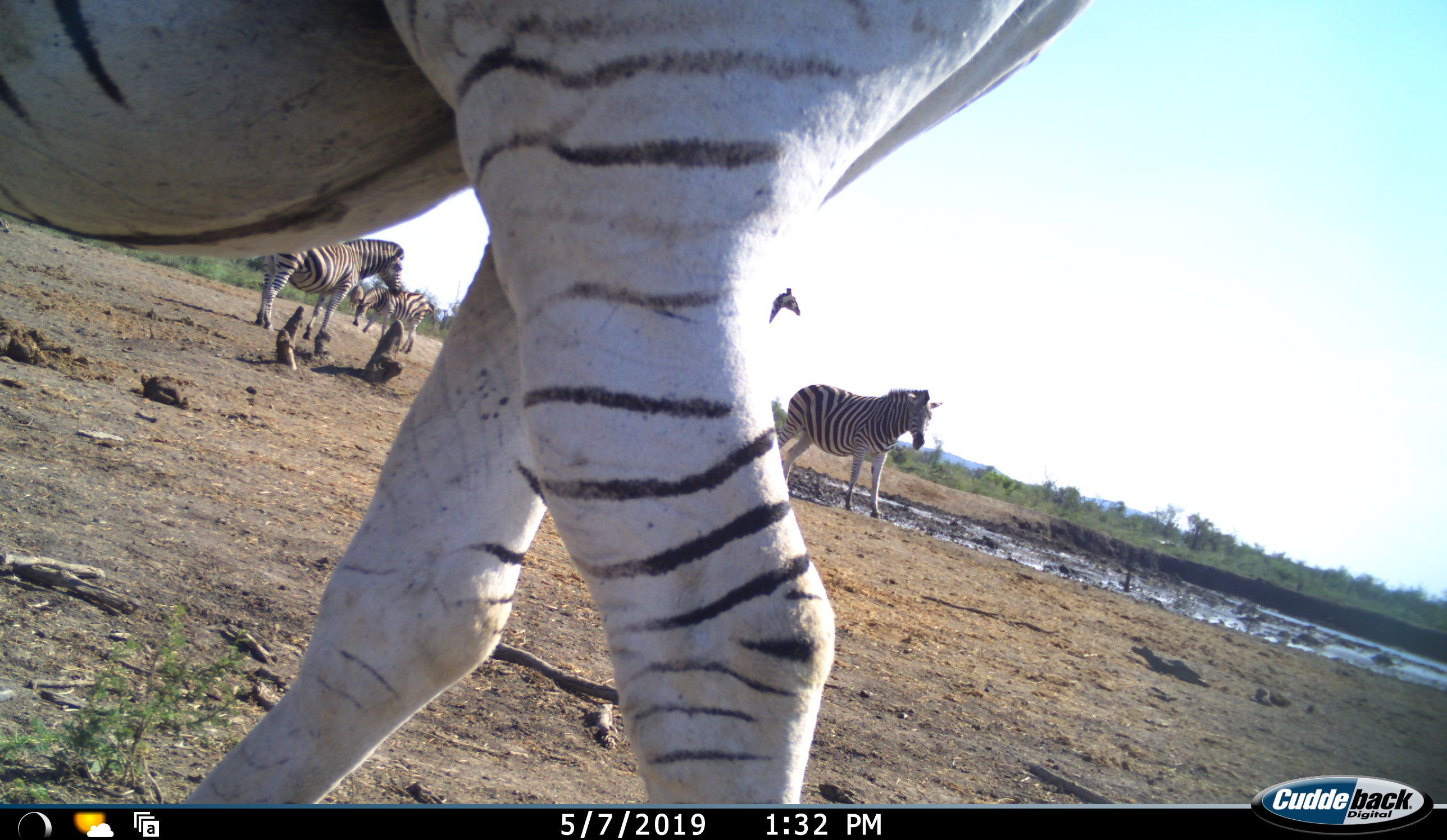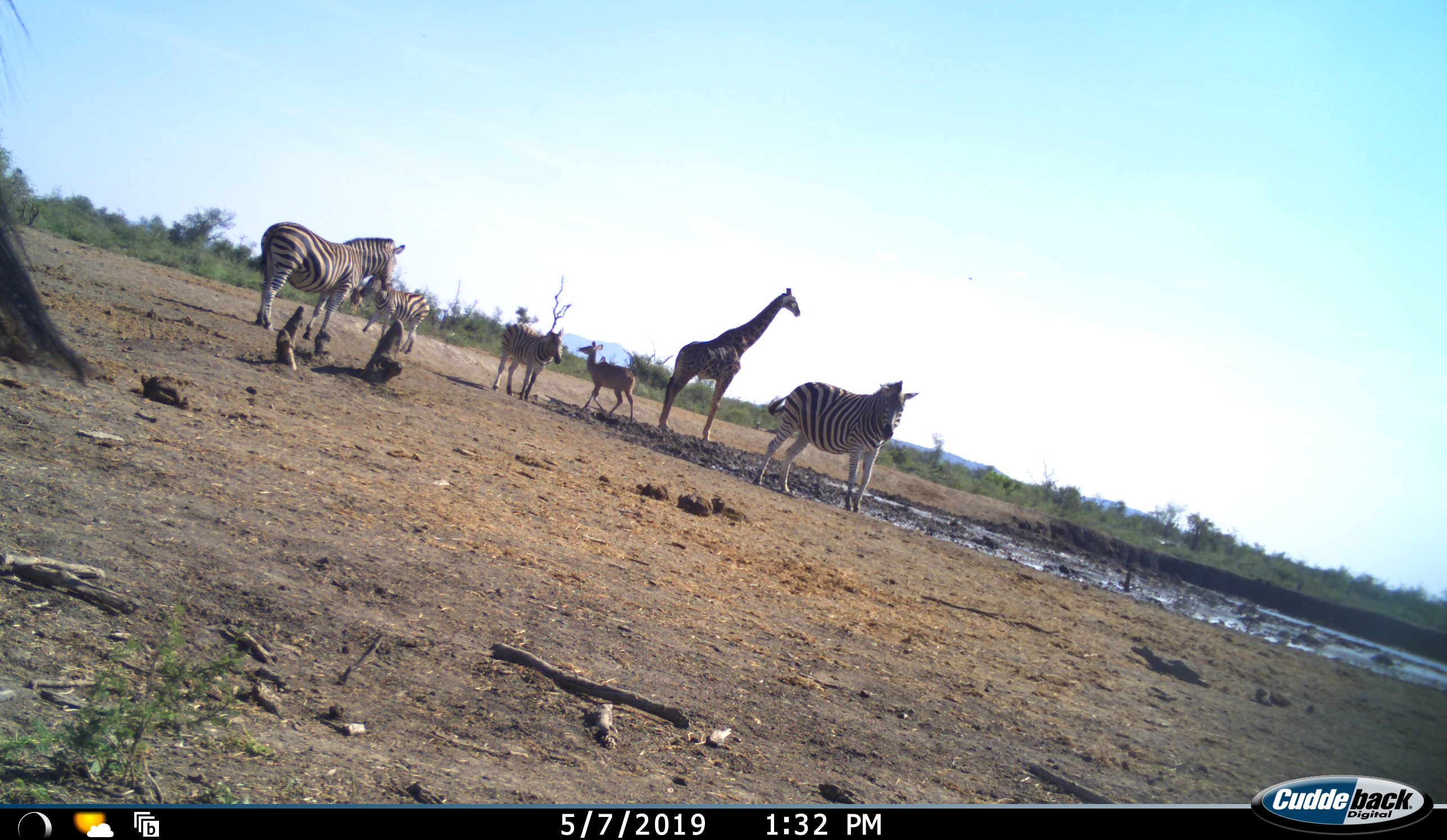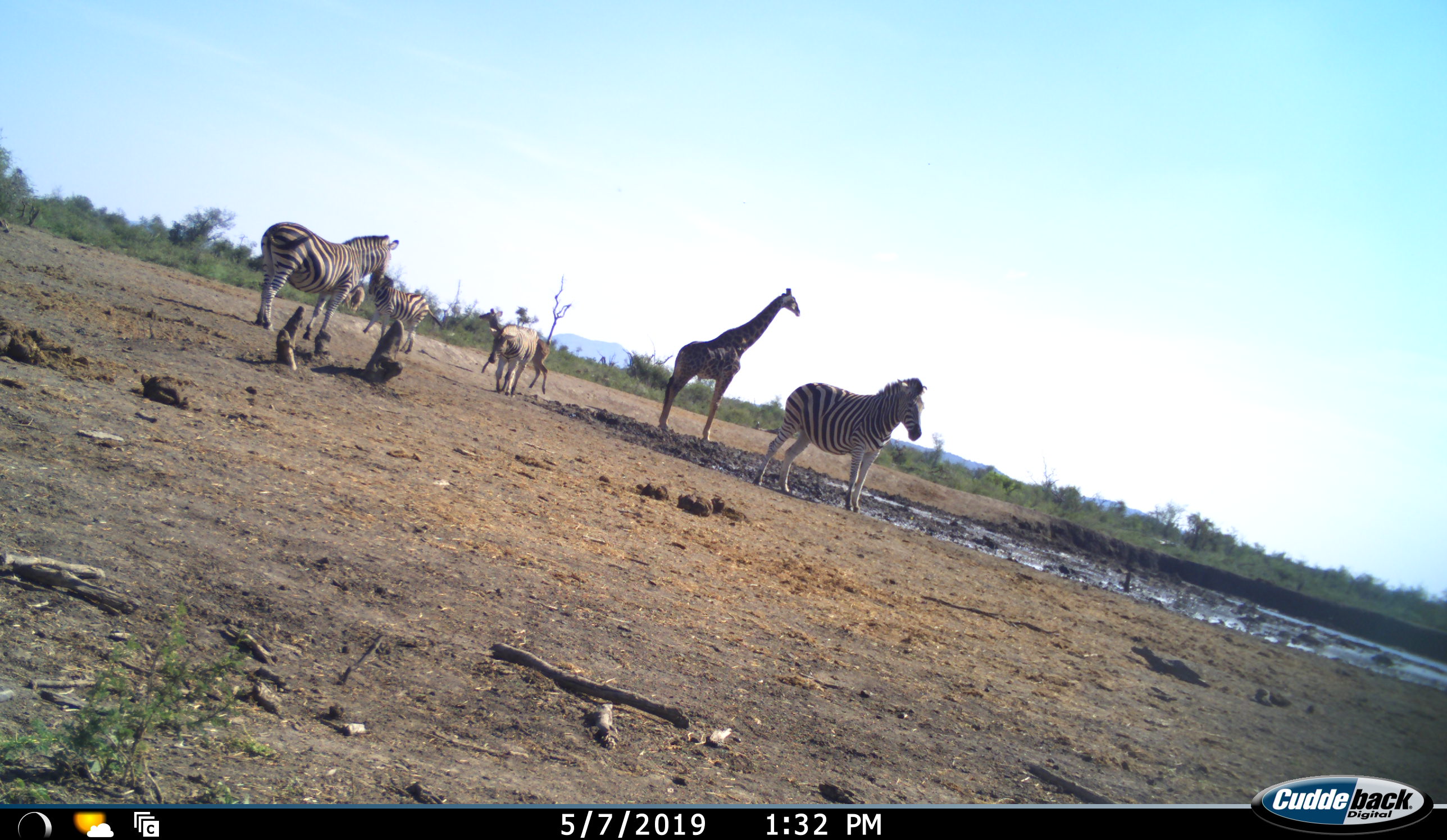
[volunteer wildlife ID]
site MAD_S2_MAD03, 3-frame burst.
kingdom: Animalia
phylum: Chordata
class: Mammalia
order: Perissodactyla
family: Equidae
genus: Equus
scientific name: Equus quagga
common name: plains zebra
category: zebraplains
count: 5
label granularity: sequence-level